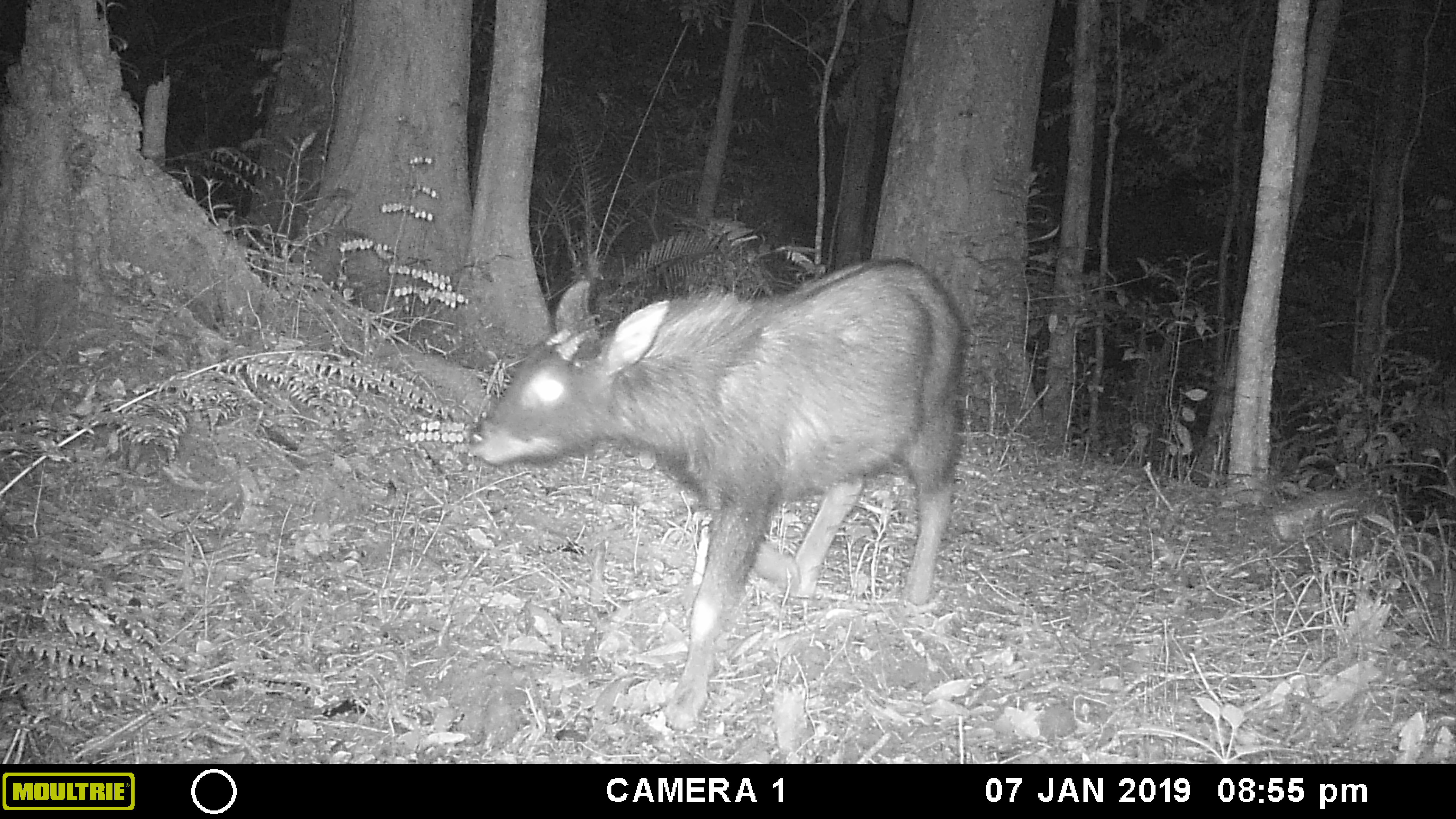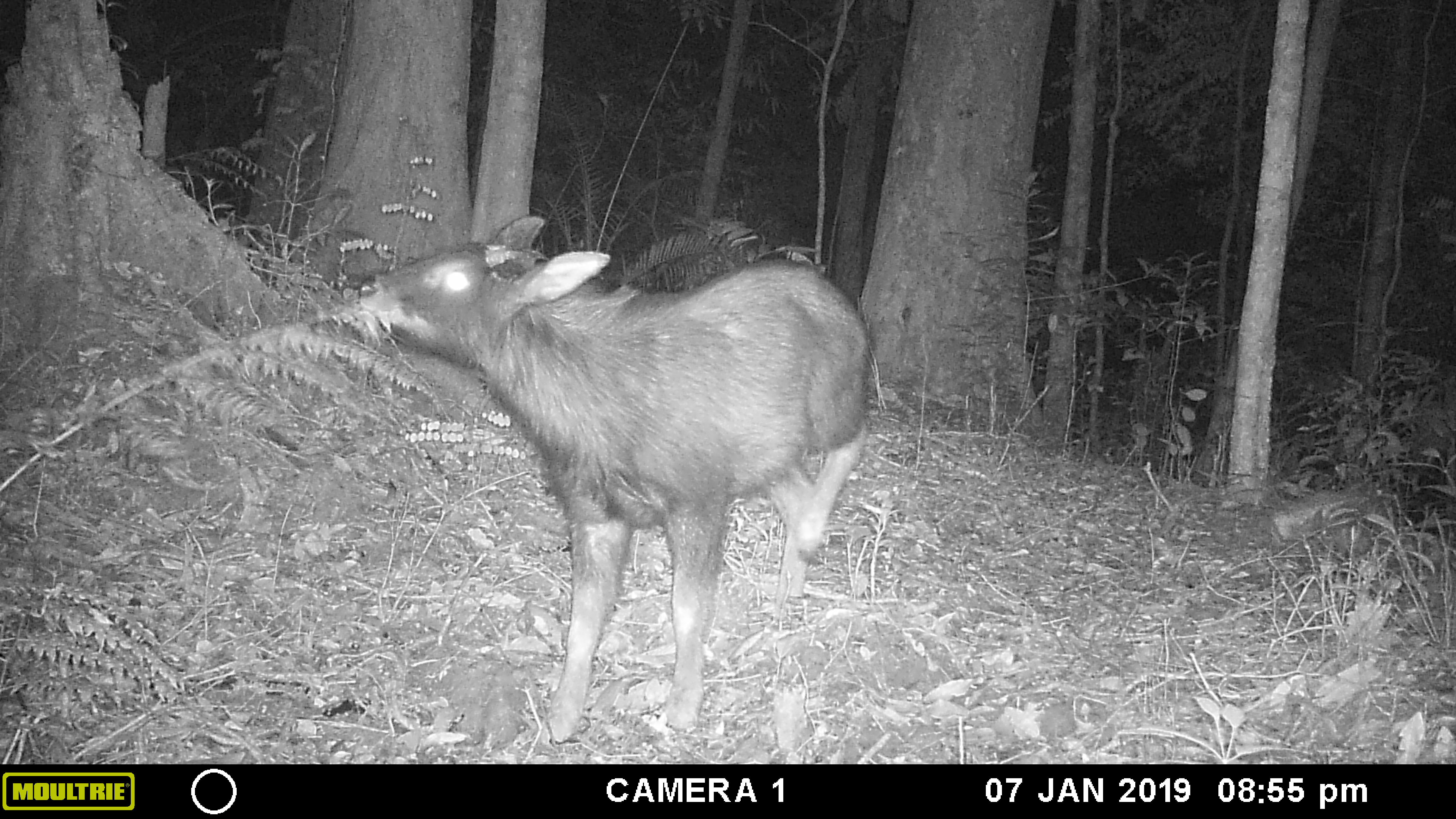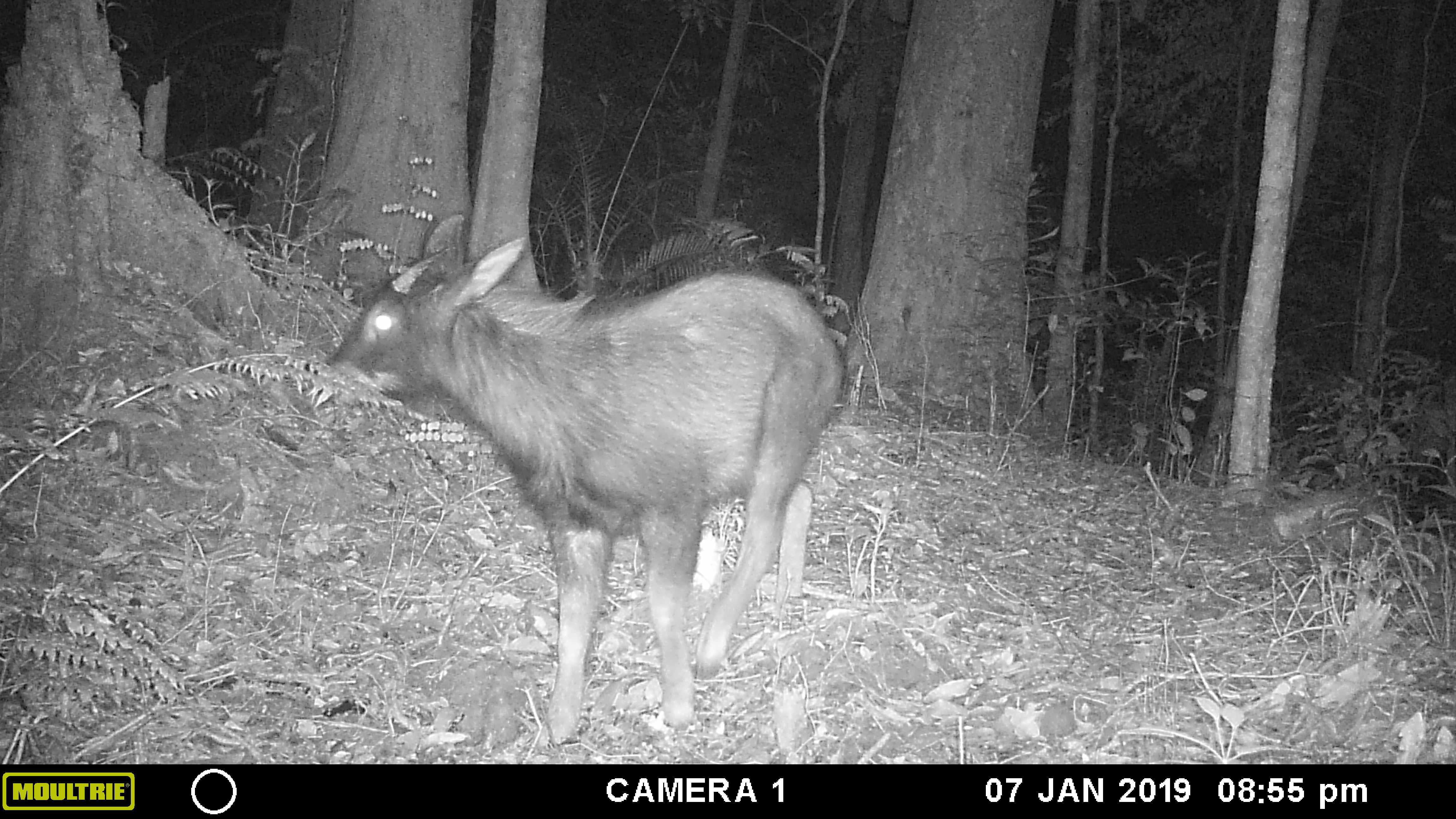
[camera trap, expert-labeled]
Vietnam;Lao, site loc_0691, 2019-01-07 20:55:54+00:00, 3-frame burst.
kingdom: Animalia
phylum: Chordata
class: Mammalia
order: Artiodactyla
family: Bovidae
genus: Capricornis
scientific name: Capricornis sumatraensis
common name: chinese serow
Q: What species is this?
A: Chinese serow (Capricornis sumatraensis).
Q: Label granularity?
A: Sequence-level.